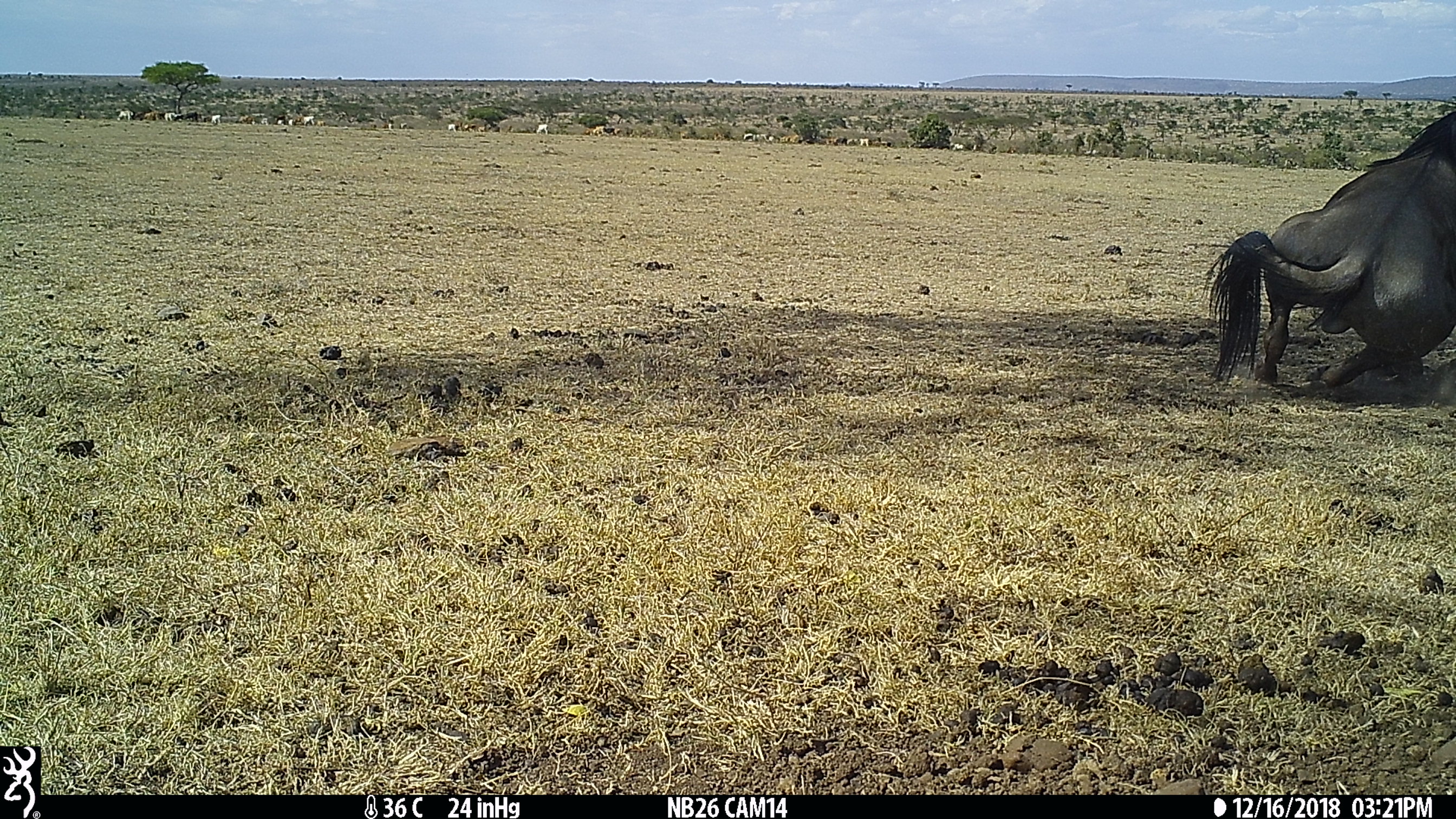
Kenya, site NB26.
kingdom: Animalia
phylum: Chordata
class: Mammalia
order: Artiodactyla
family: Bovidae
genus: Connochaetes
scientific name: Connochaetes taurinus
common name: blue wildebeest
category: wildebeest